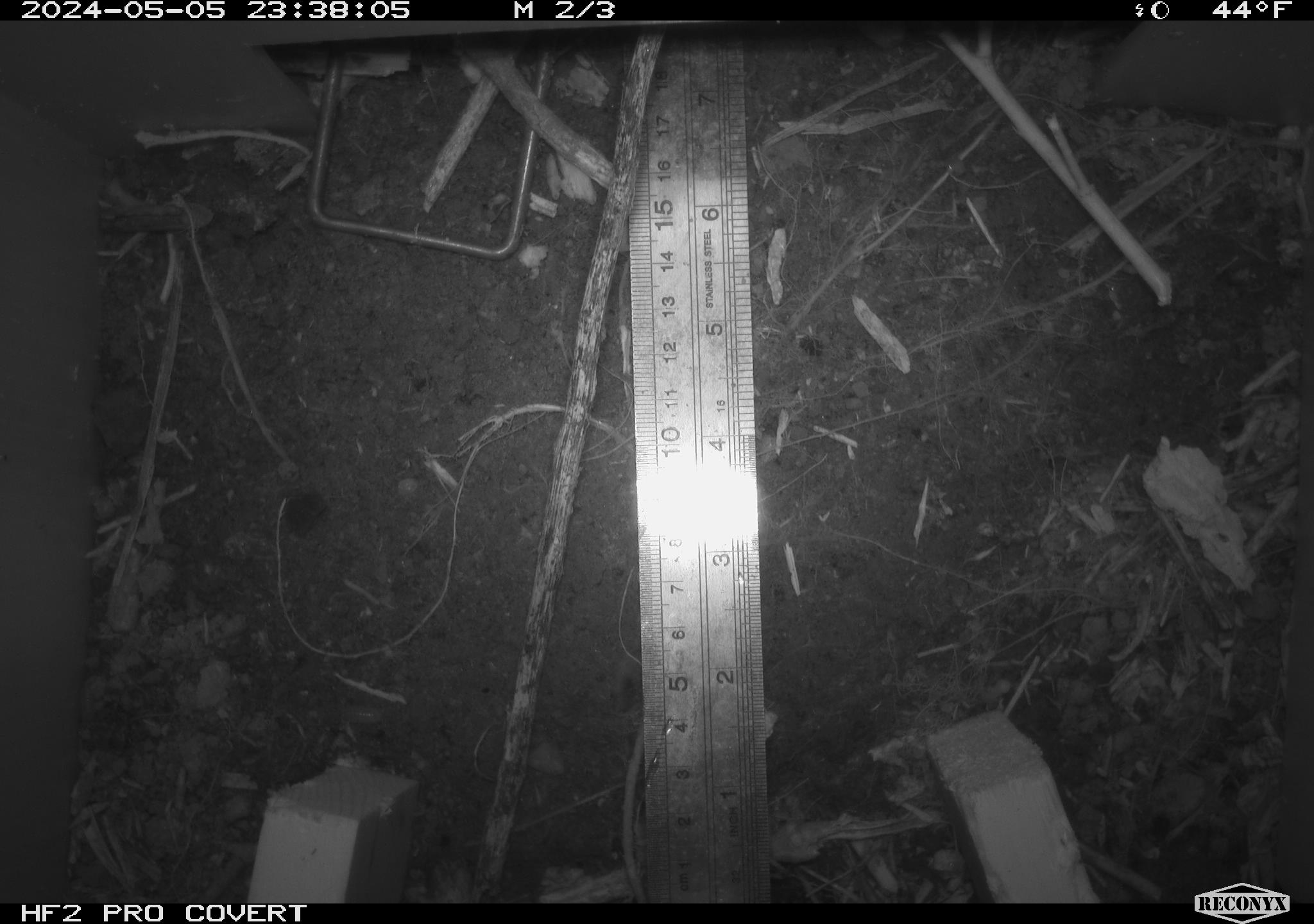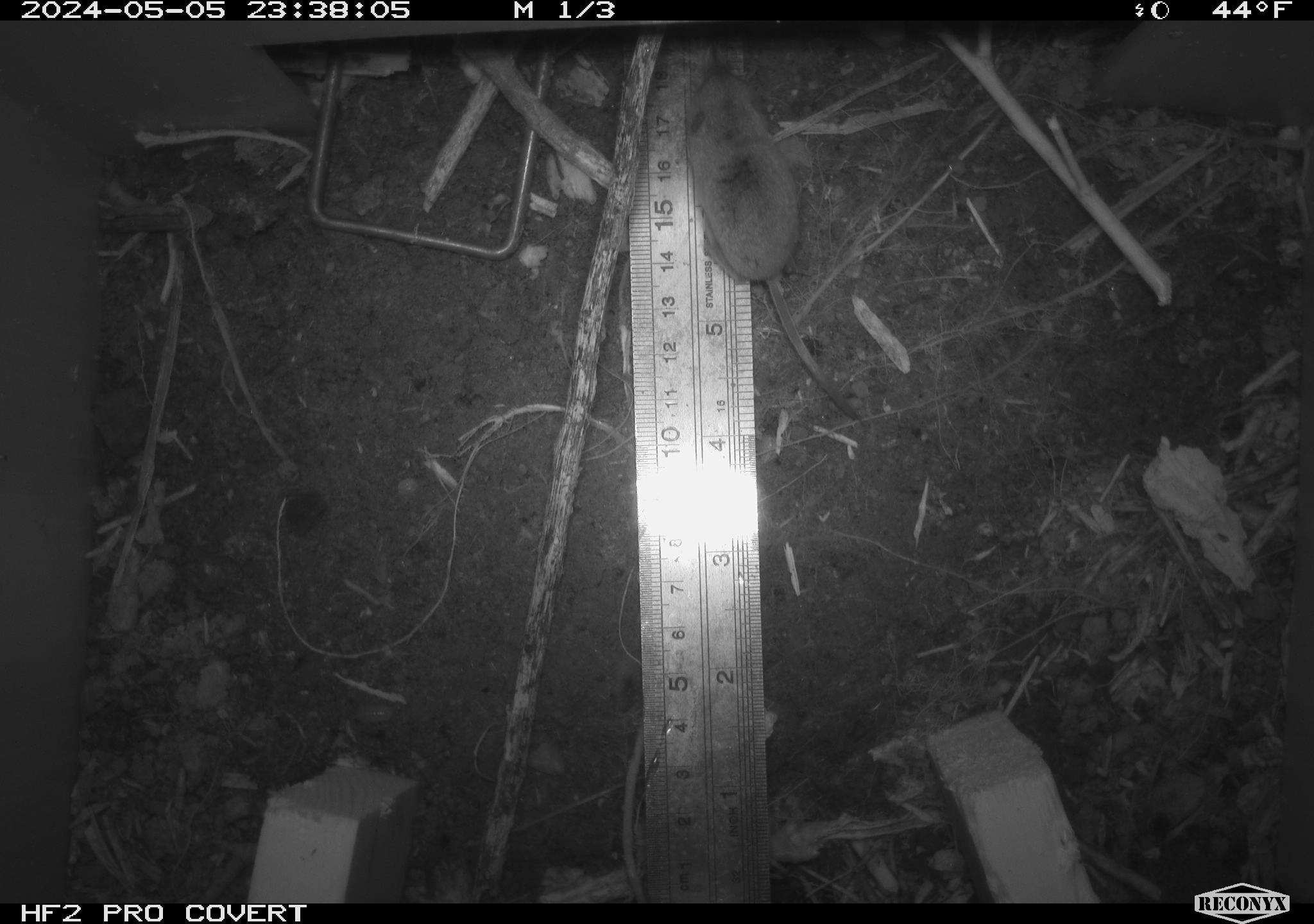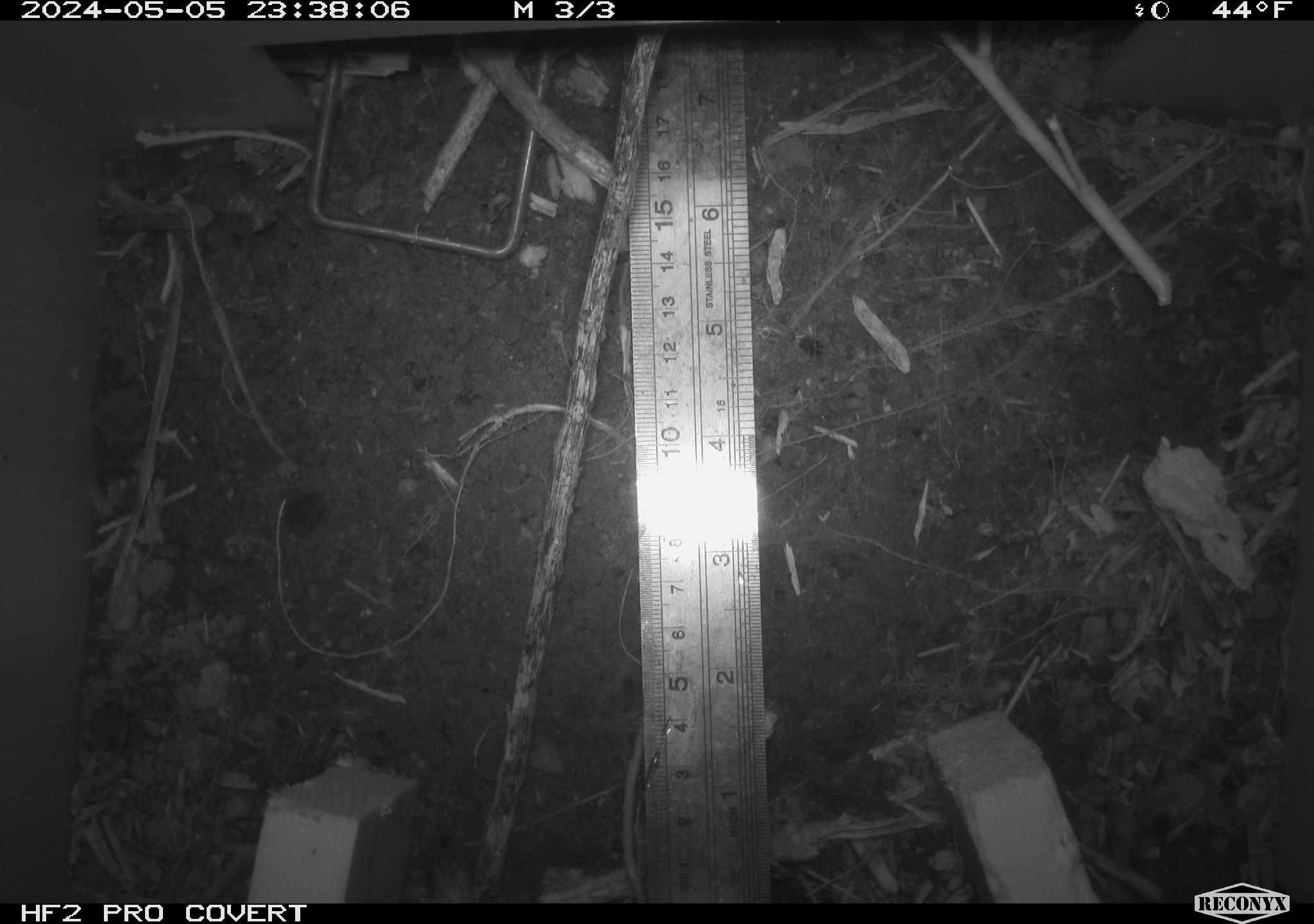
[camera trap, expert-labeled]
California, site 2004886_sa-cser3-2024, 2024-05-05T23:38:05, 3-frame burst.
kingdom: Animalia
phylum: Chordata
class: Mammalia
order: Eulipotyphla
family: Soricidae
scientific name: Soricidae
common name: shrews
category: soricidae family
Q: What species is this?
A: Soricidae family (shrews) (Soricidae).